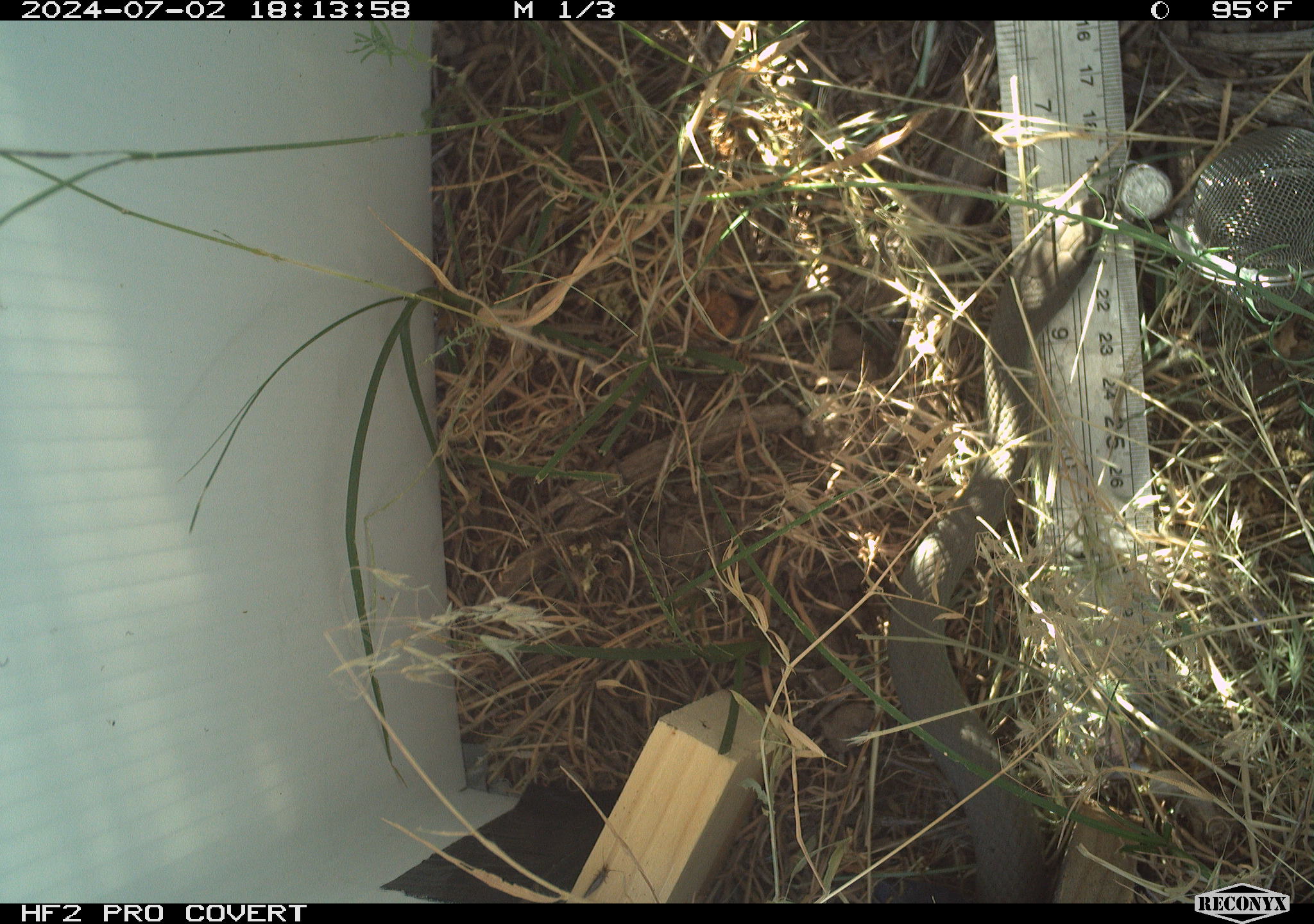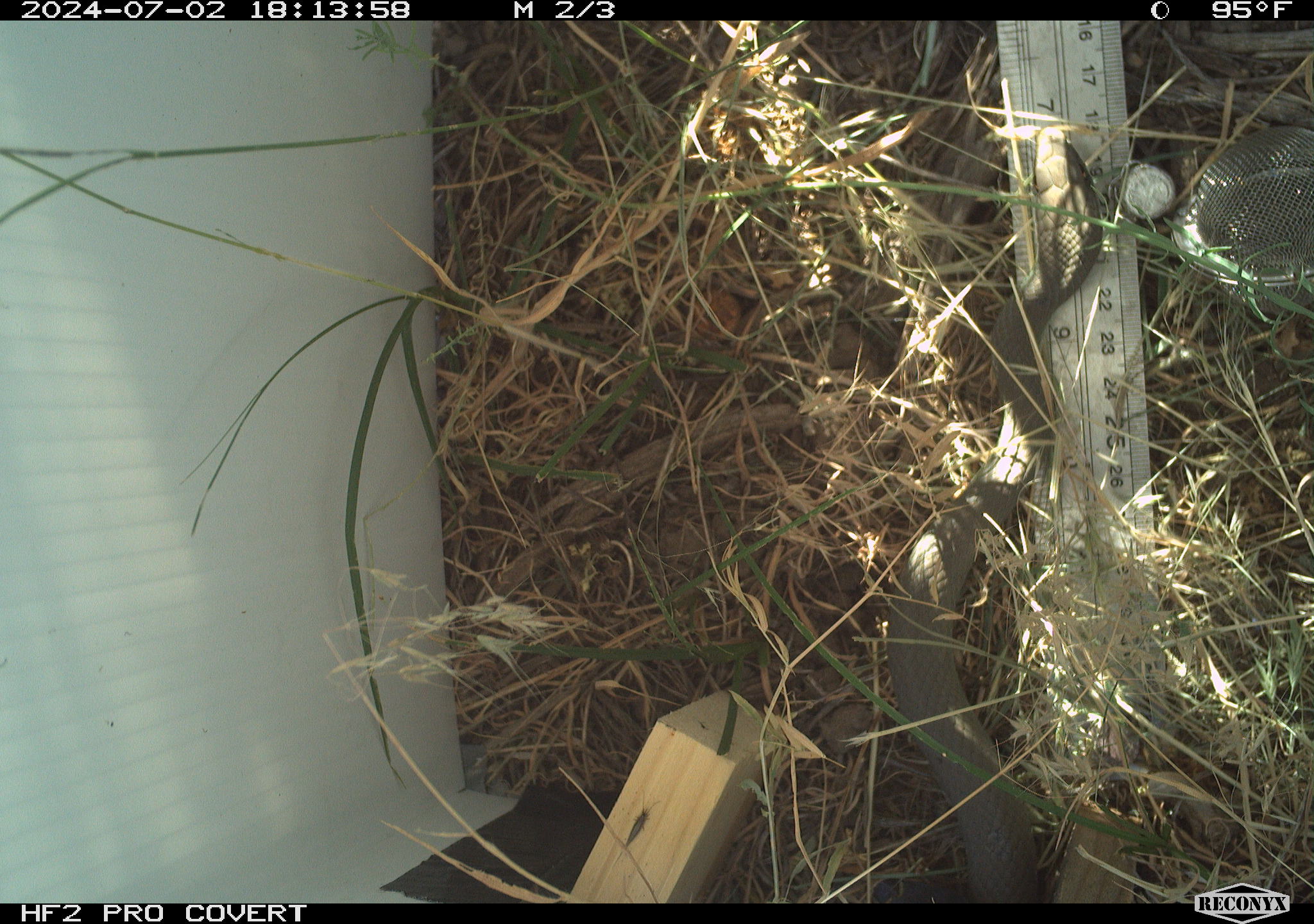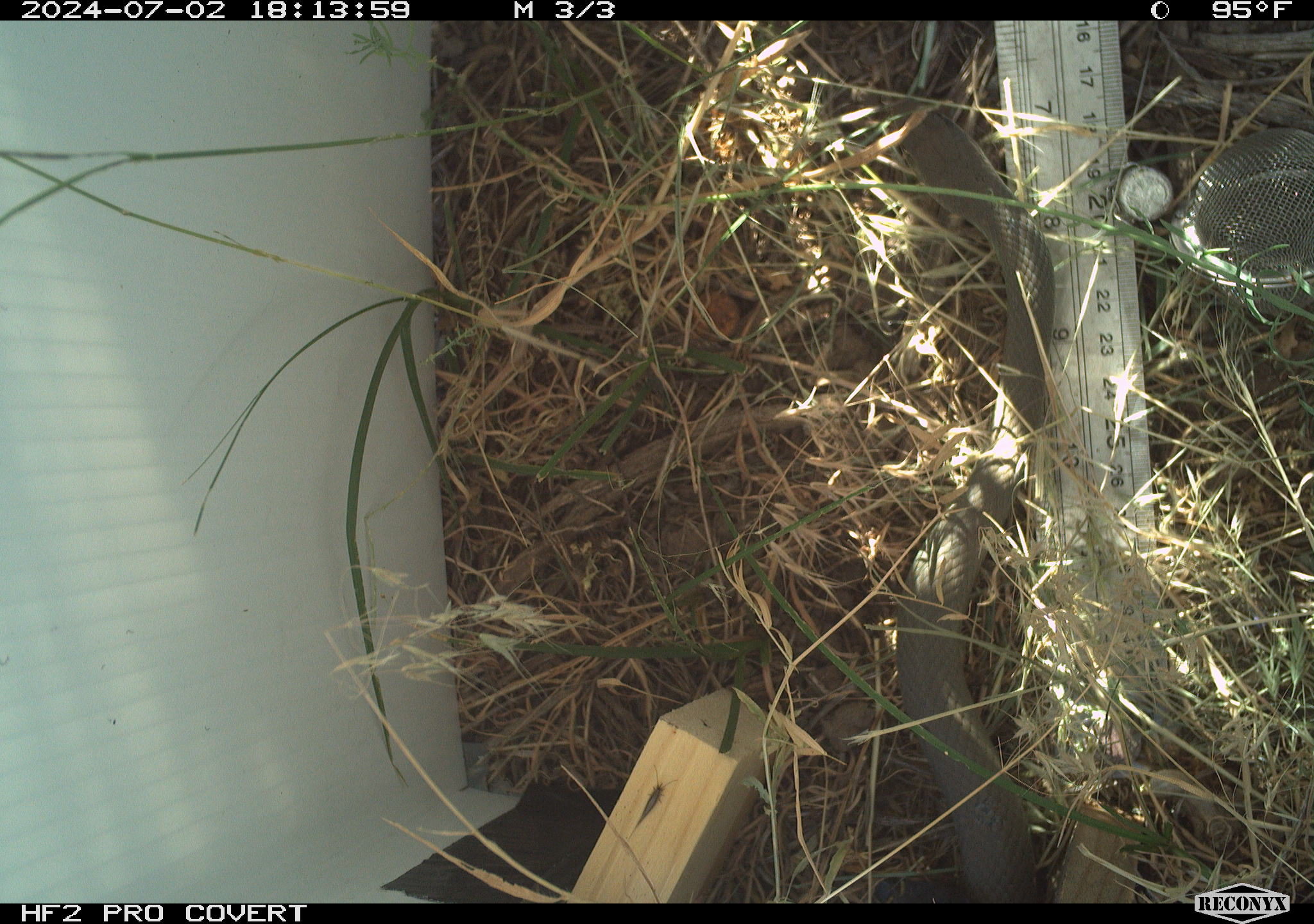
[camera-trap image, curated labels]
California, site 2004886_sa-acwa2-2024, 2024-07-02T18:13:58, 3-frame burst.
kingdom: Animalia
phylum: Chordata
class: Reptilia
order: Squamata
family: Colubridae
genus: Coluber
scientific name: Coluber constrictor mormon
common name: western yellow-bellied racer